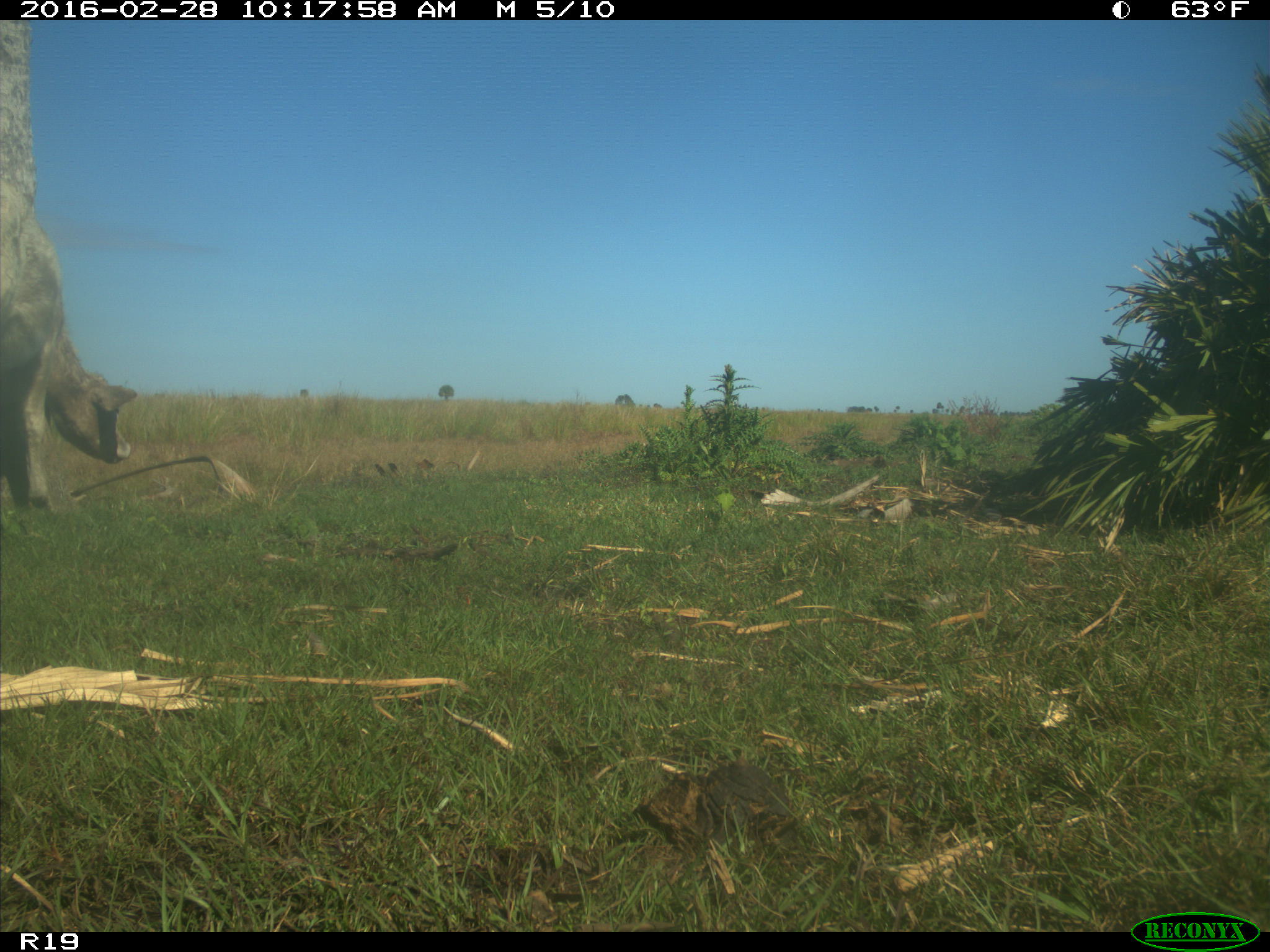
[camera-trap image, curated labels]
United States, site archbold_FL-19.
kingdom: Animalia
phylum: Chordata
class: Mammalia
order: Artiodactyla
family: Bovidae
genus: Bos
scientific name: Bos taurus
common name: domestic cow